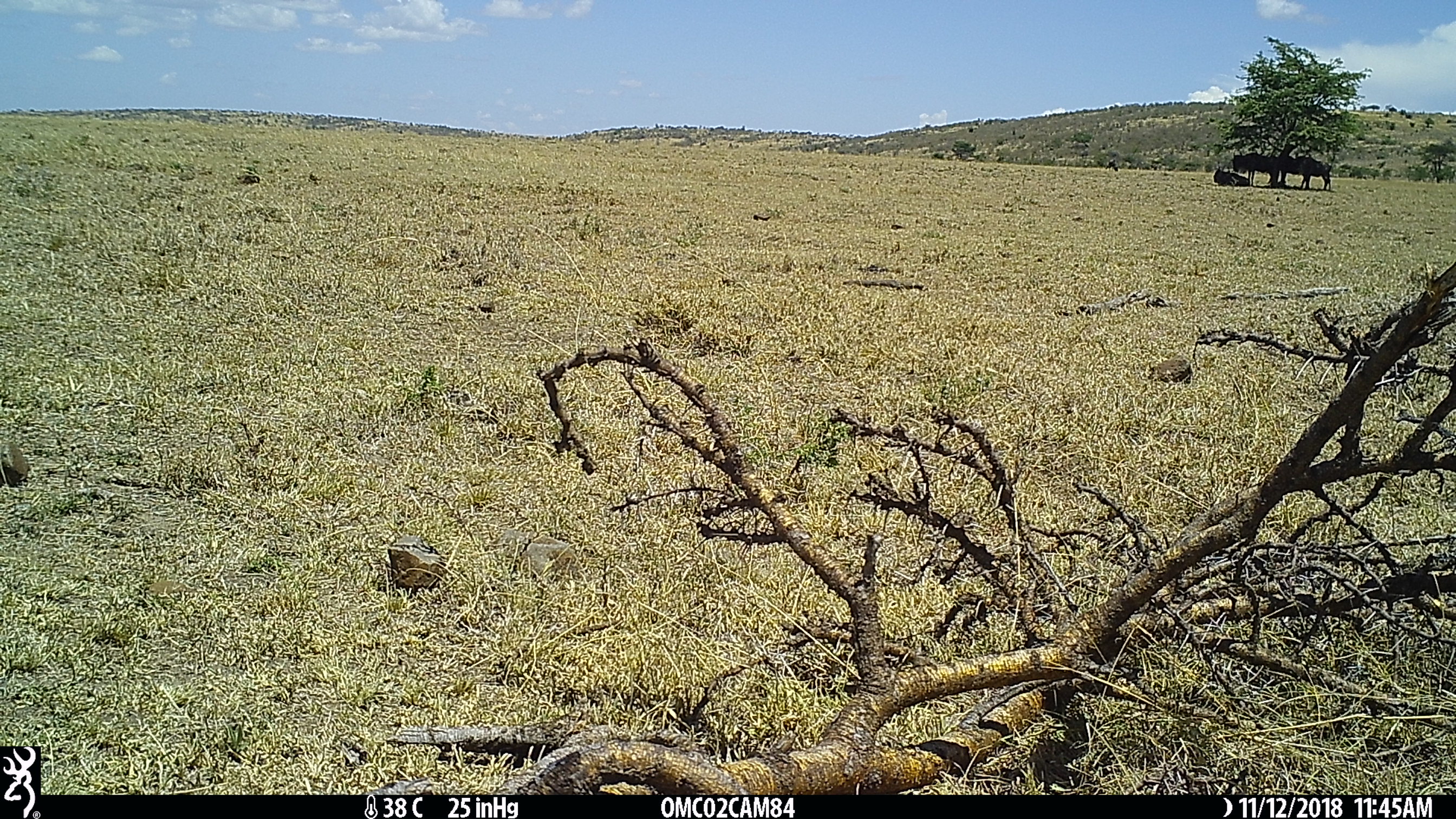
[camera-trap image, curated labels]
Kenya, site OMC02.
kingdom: Animalia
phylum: Chordata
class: Mammalia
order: Artiodactyla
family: Bovidae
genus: Connochaetes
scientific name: Connochaetes taurinus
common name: blue wildebeest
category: wildebeest